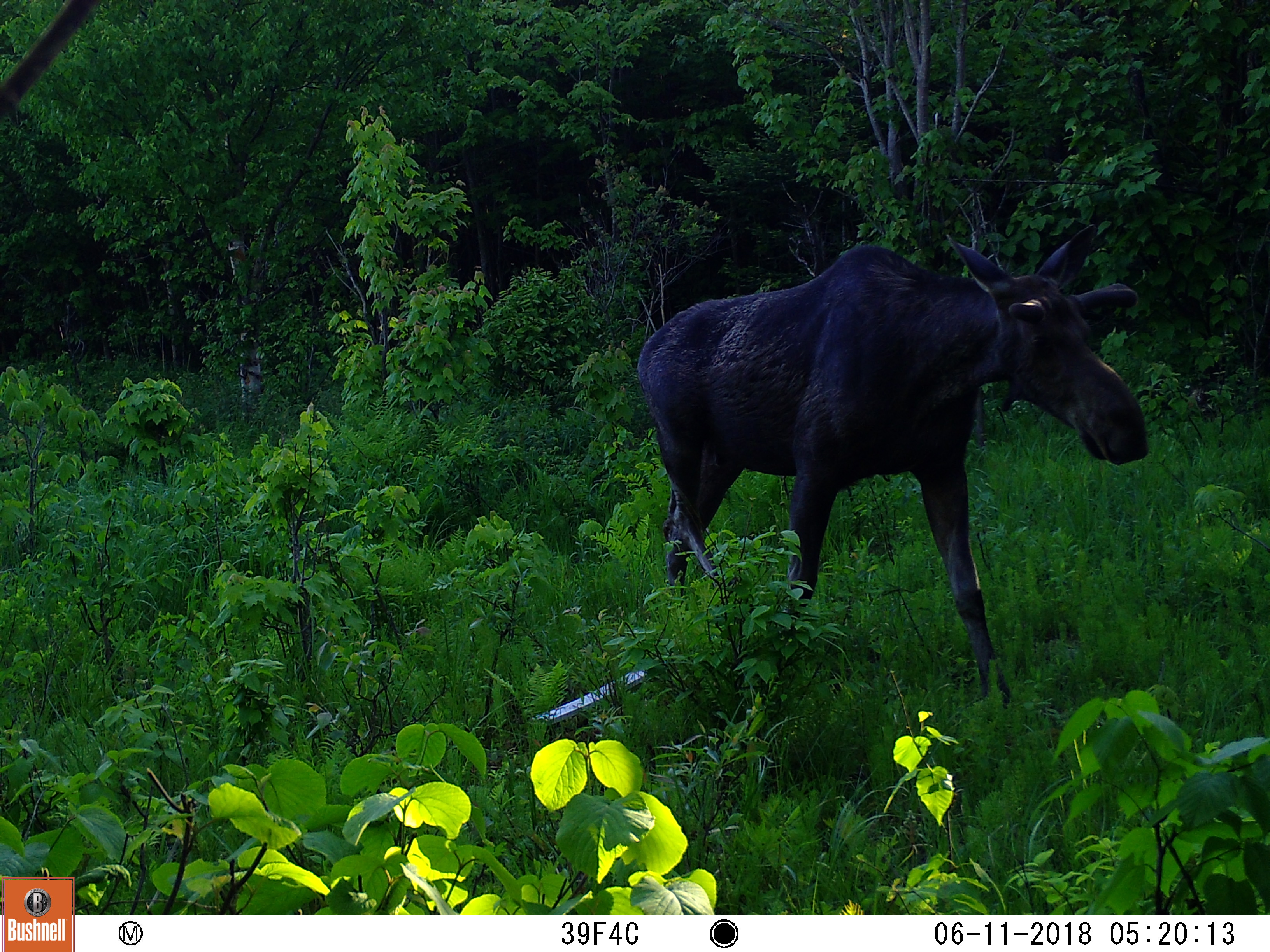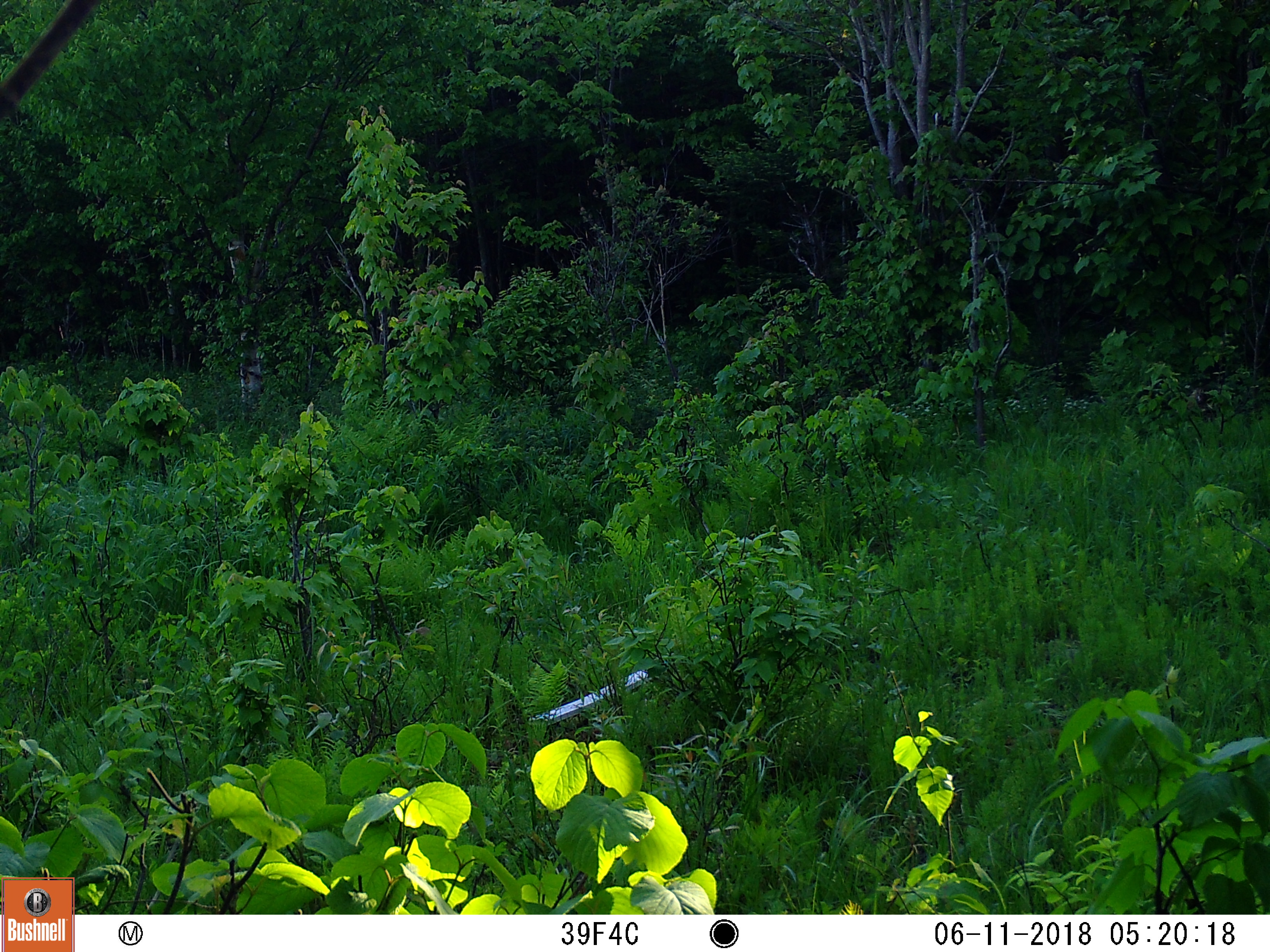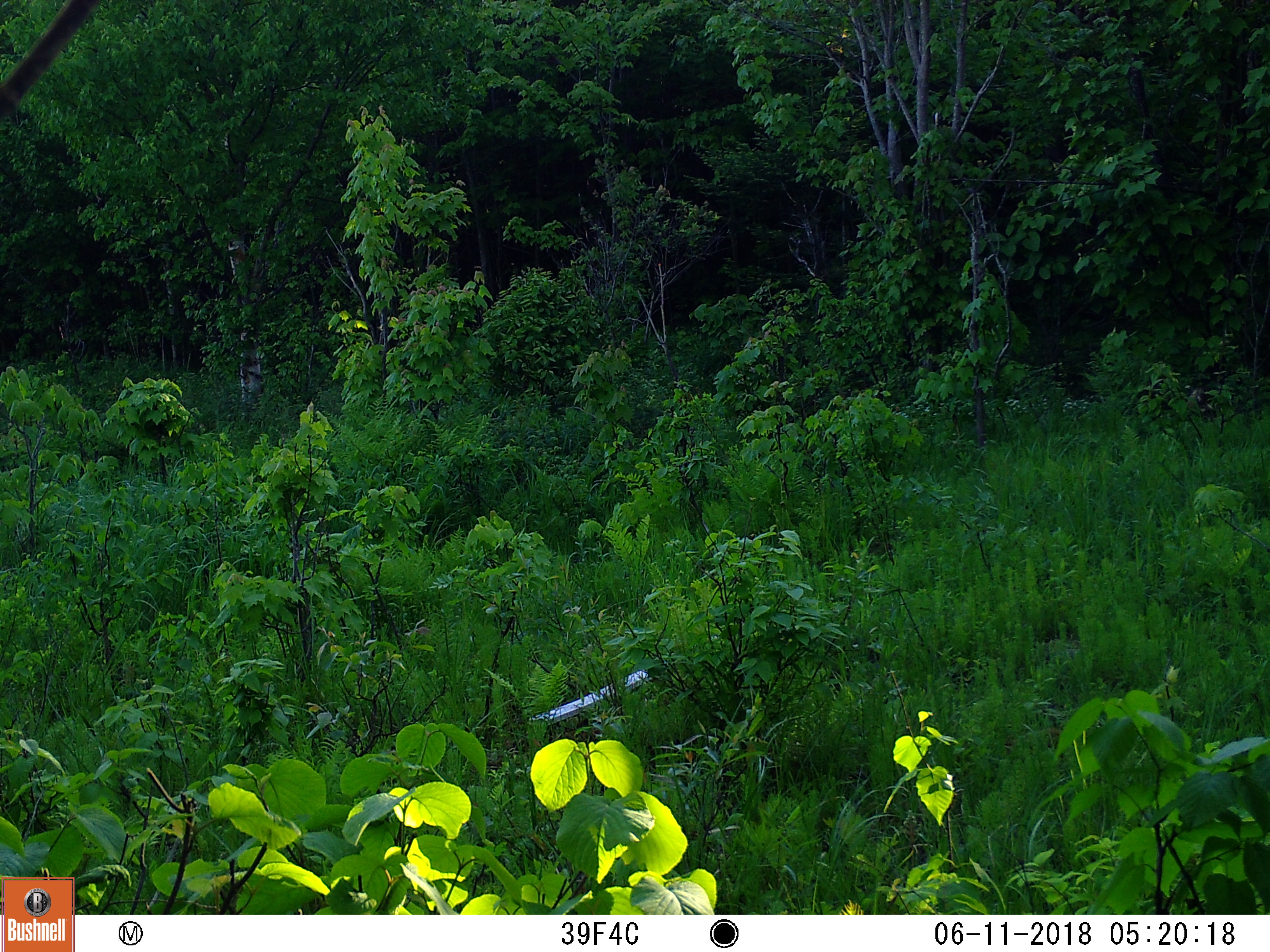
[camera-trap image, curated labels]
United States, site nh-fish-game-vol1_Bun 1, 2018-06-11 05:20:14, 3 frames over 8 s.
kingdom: Animalia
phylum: Chordata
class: Mammalia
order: Artiodactyla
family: Cervidae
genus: Alces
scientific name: Alces alces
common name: moose